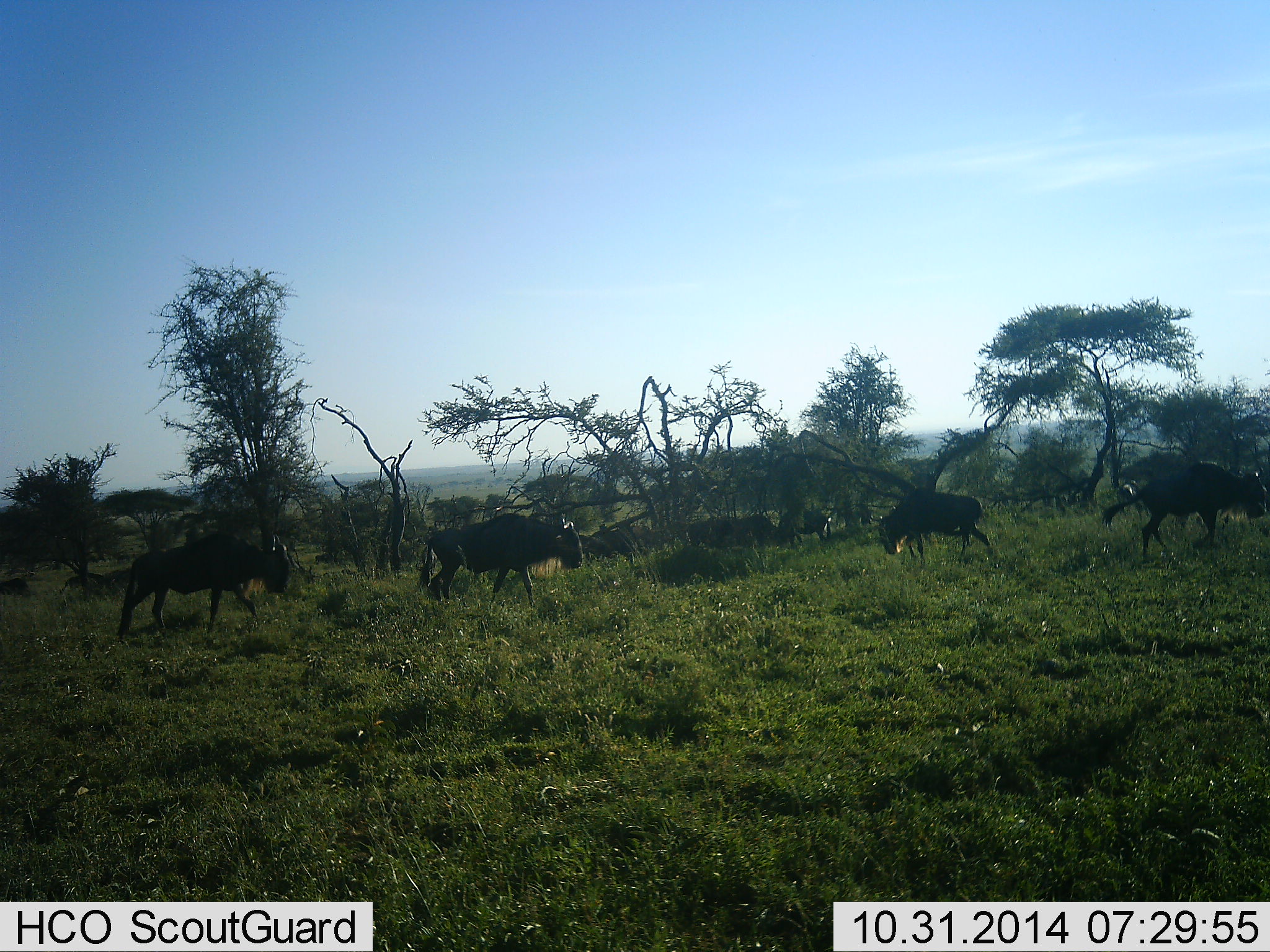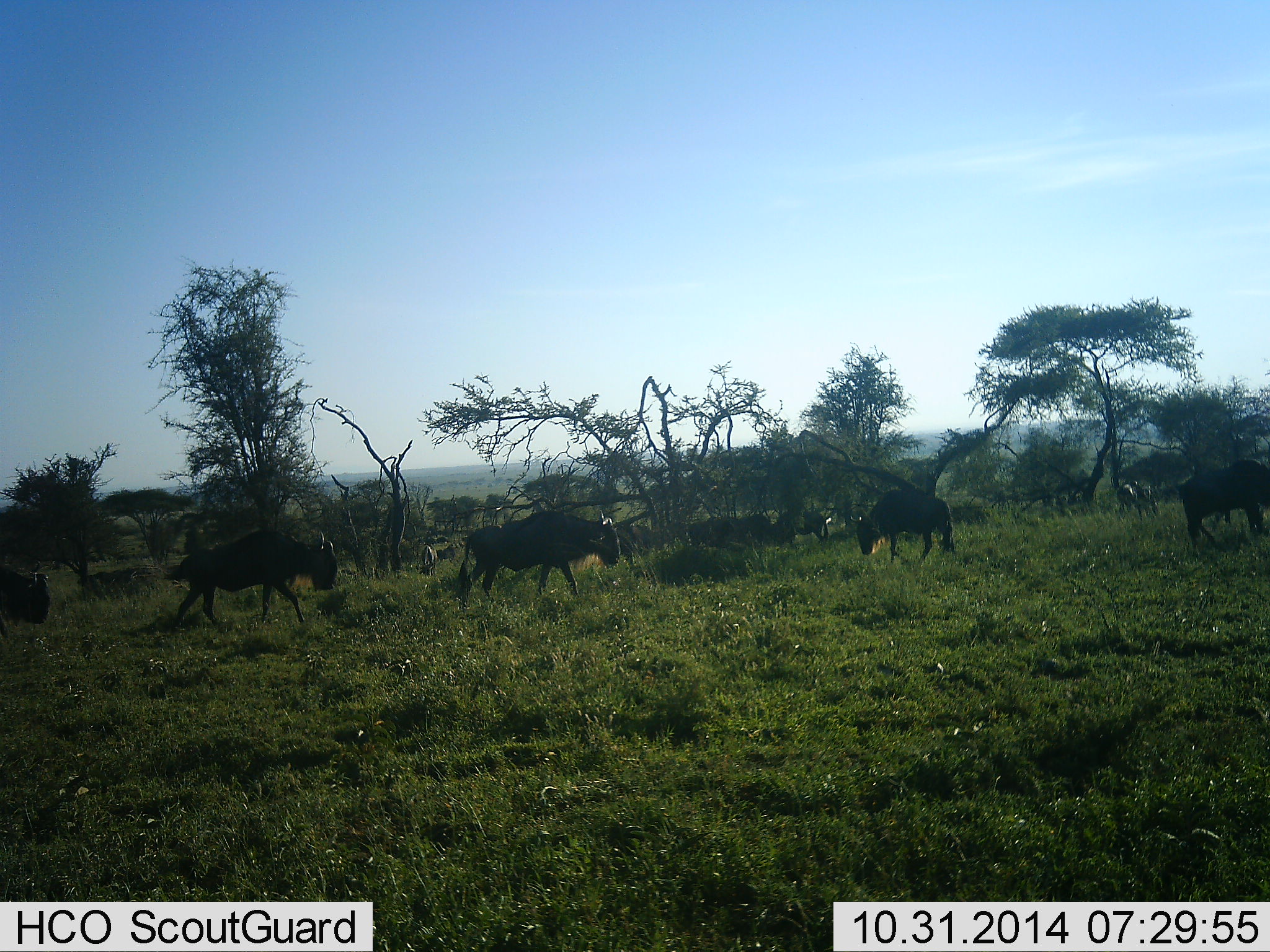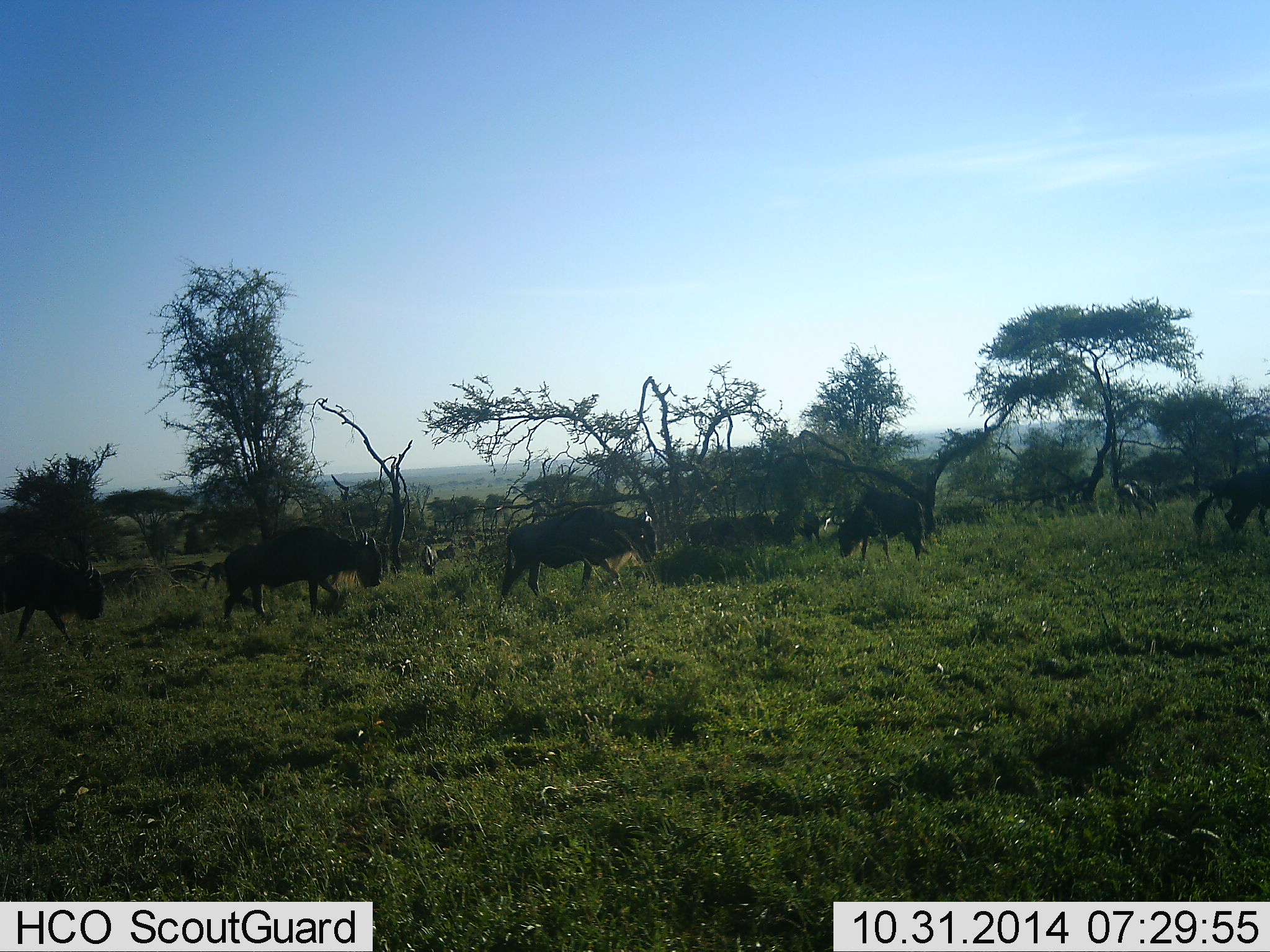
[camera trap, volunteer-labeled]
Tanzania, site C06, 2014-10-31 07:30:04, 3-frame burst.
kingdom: Animalia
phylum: Chordata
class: Mammalia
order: Artiodactyla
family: Bovidae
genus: Connochaetes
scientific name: Connochaetes taurinus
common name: blue wildebeest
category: wildebeest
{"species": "wildebeest (blue wildebeest) (Connochaetes taurinus)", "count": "7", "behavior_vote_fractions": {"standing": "20%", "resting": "0%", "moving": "80%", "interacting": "0%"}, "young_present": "0%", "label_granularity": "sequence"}